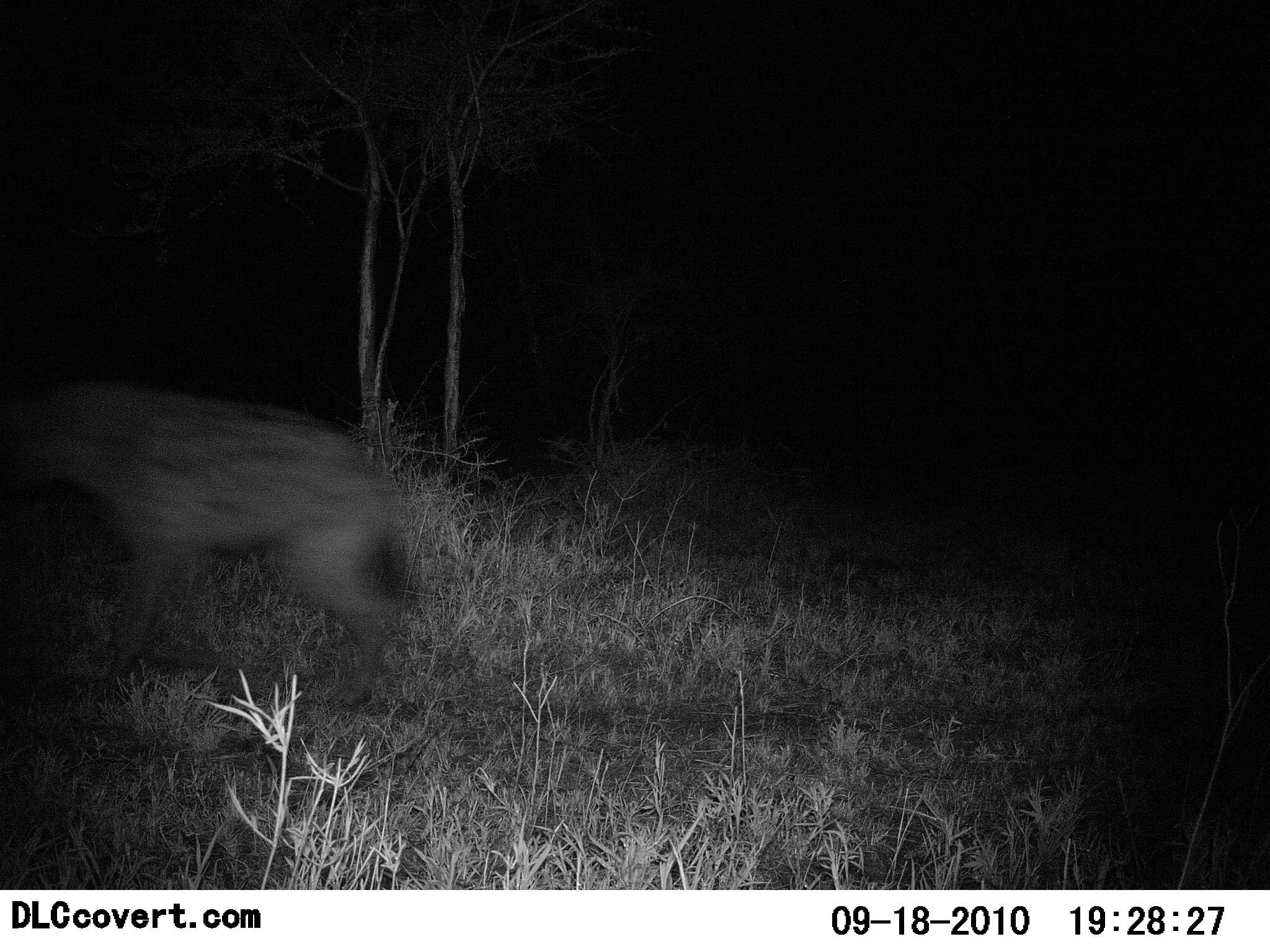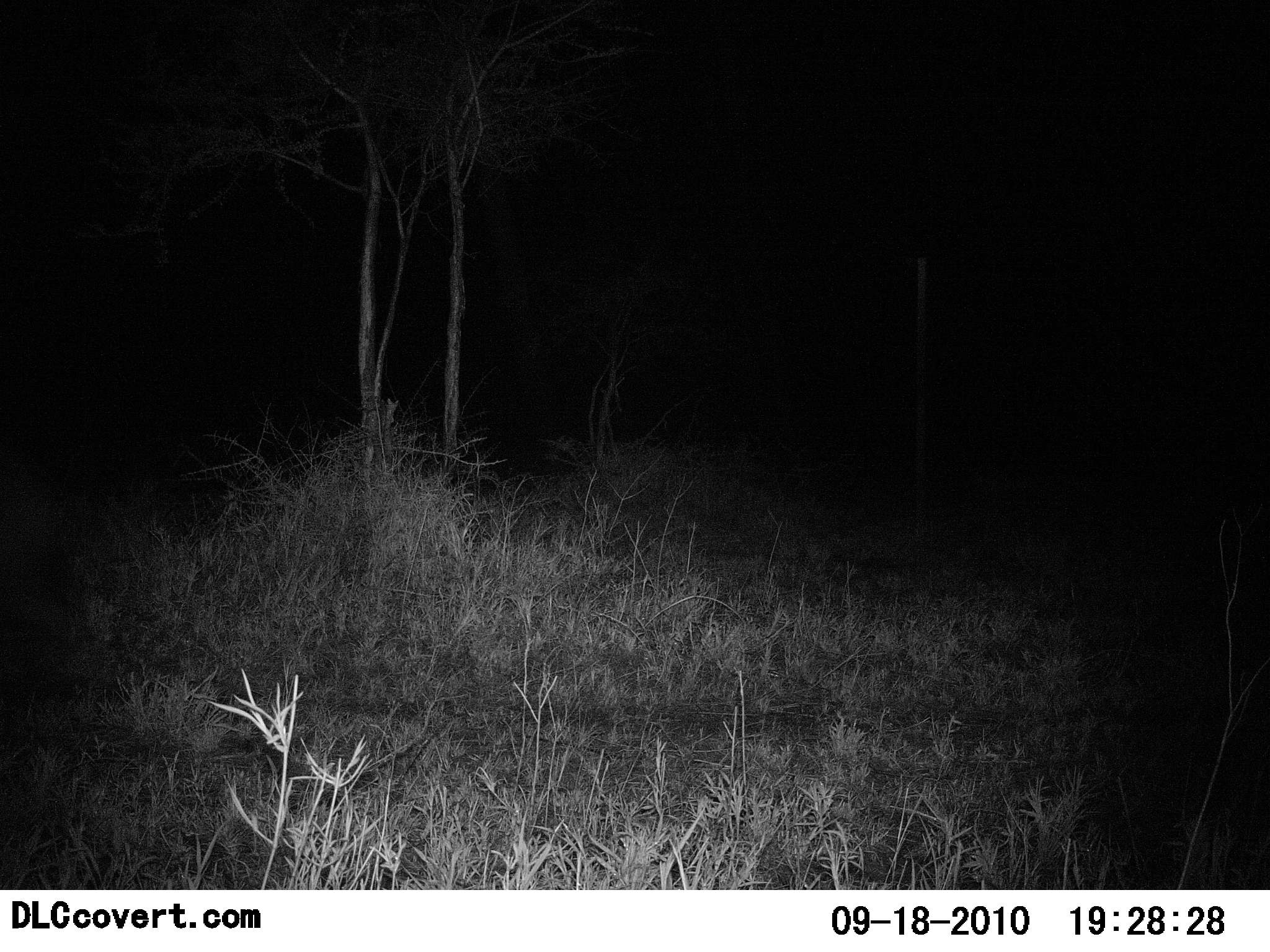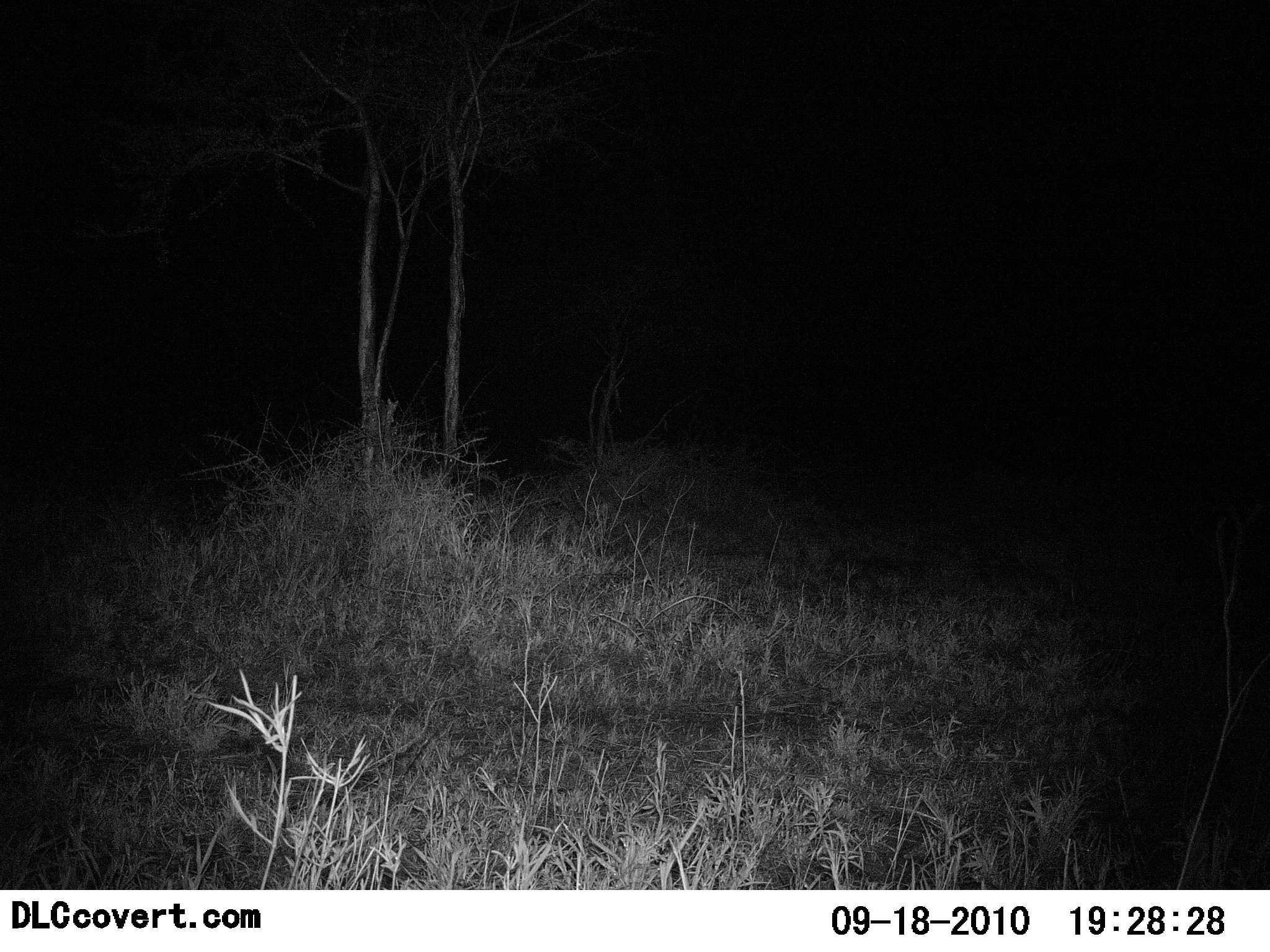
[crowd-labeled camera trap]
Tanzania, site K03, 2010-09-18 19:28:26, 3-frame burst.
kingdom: Animalia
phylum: Chordata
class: Mammalia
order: Carnivora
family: Hyaenidae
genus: Crocuta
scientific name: Crocuta crocuta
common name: spotted hyena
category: hyenaspotted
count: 1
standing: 0%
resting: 0%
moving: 100%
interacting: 0%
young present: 0%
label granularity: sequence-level